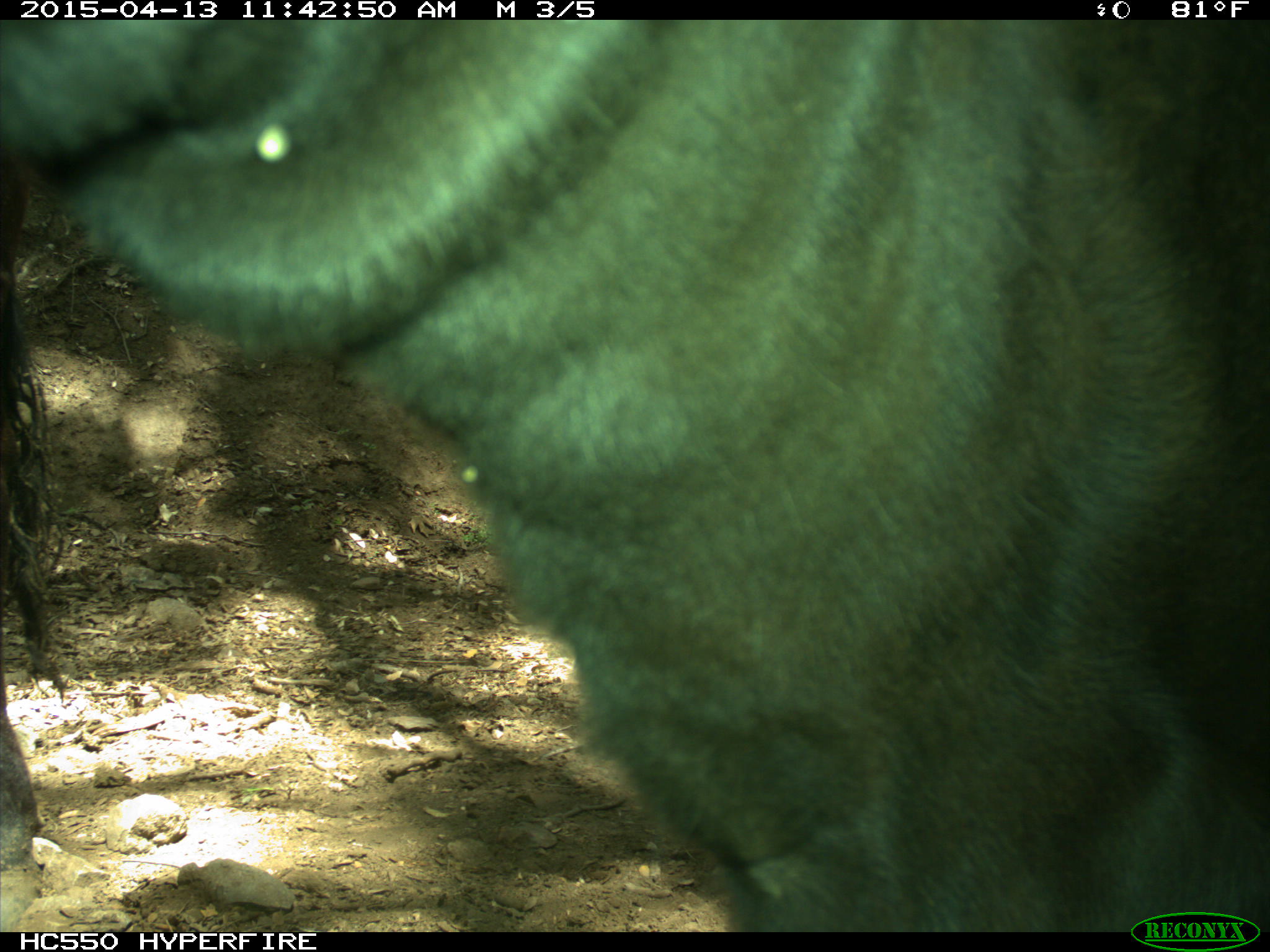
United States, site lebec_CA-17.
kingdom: Animalia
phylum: Chordata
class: Mammalia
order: Artiodactyla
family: Bovidae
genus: Bos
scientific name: Bos taurus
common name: domestic cow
Bos taurus (domestic cow).